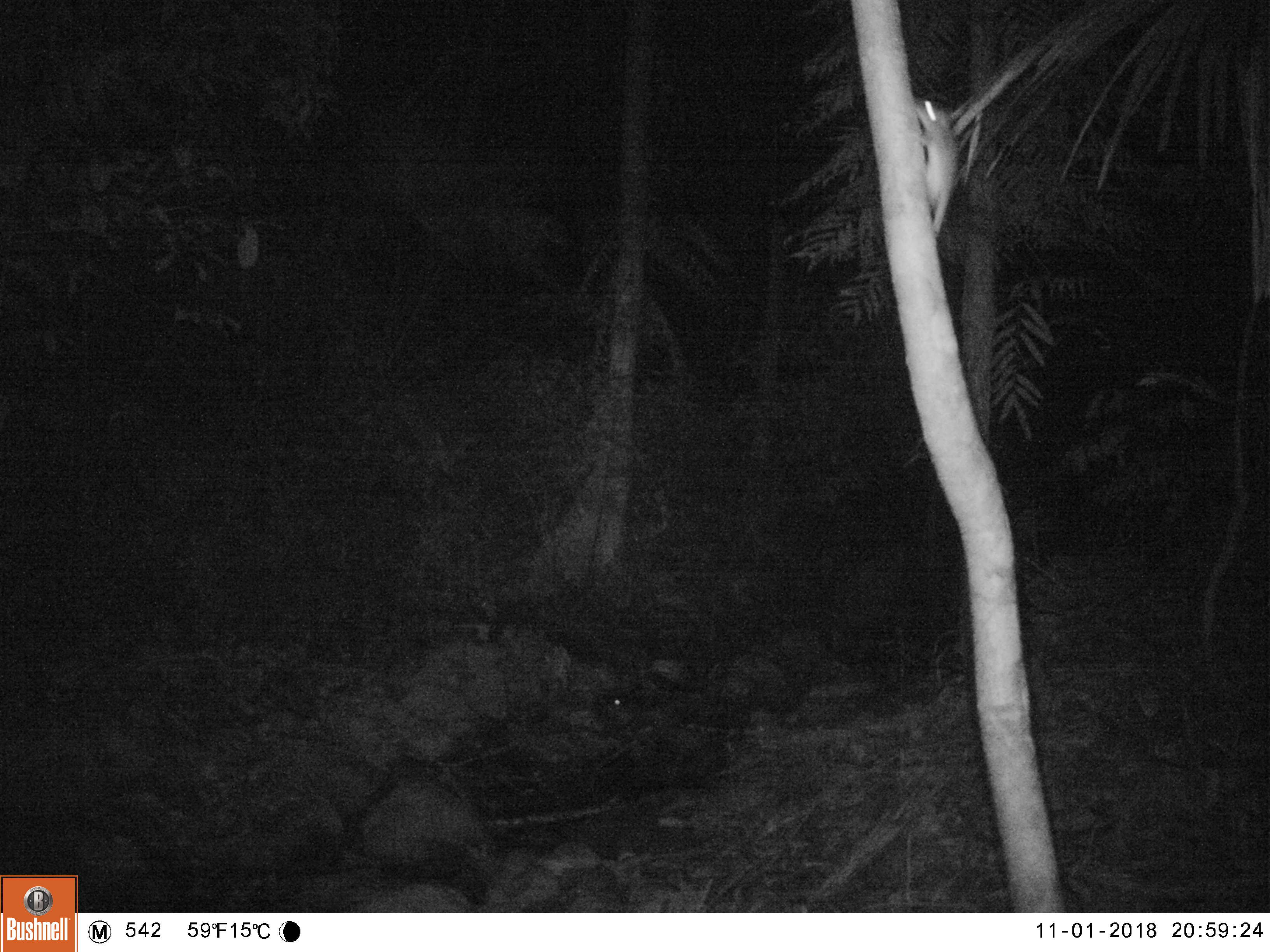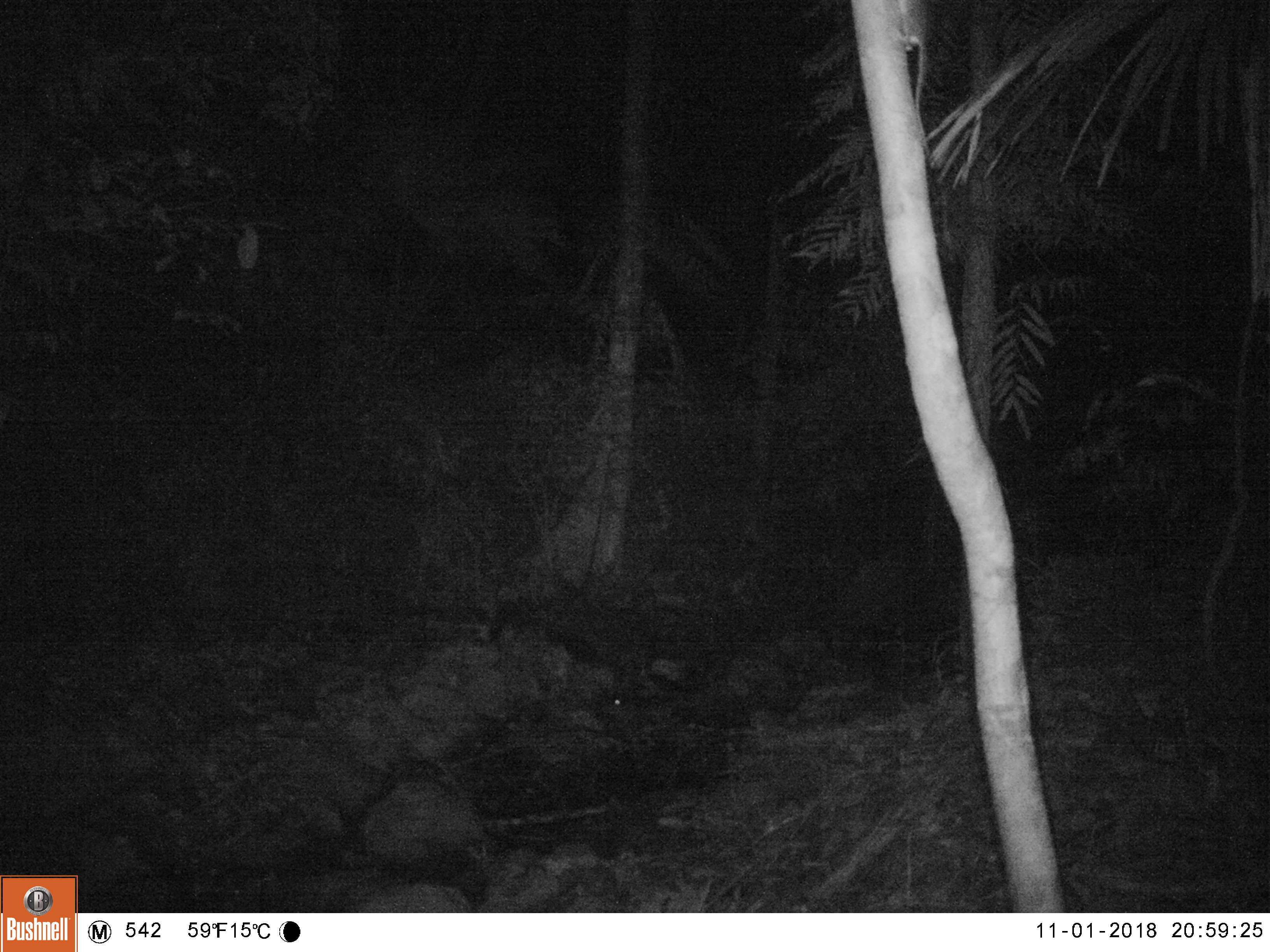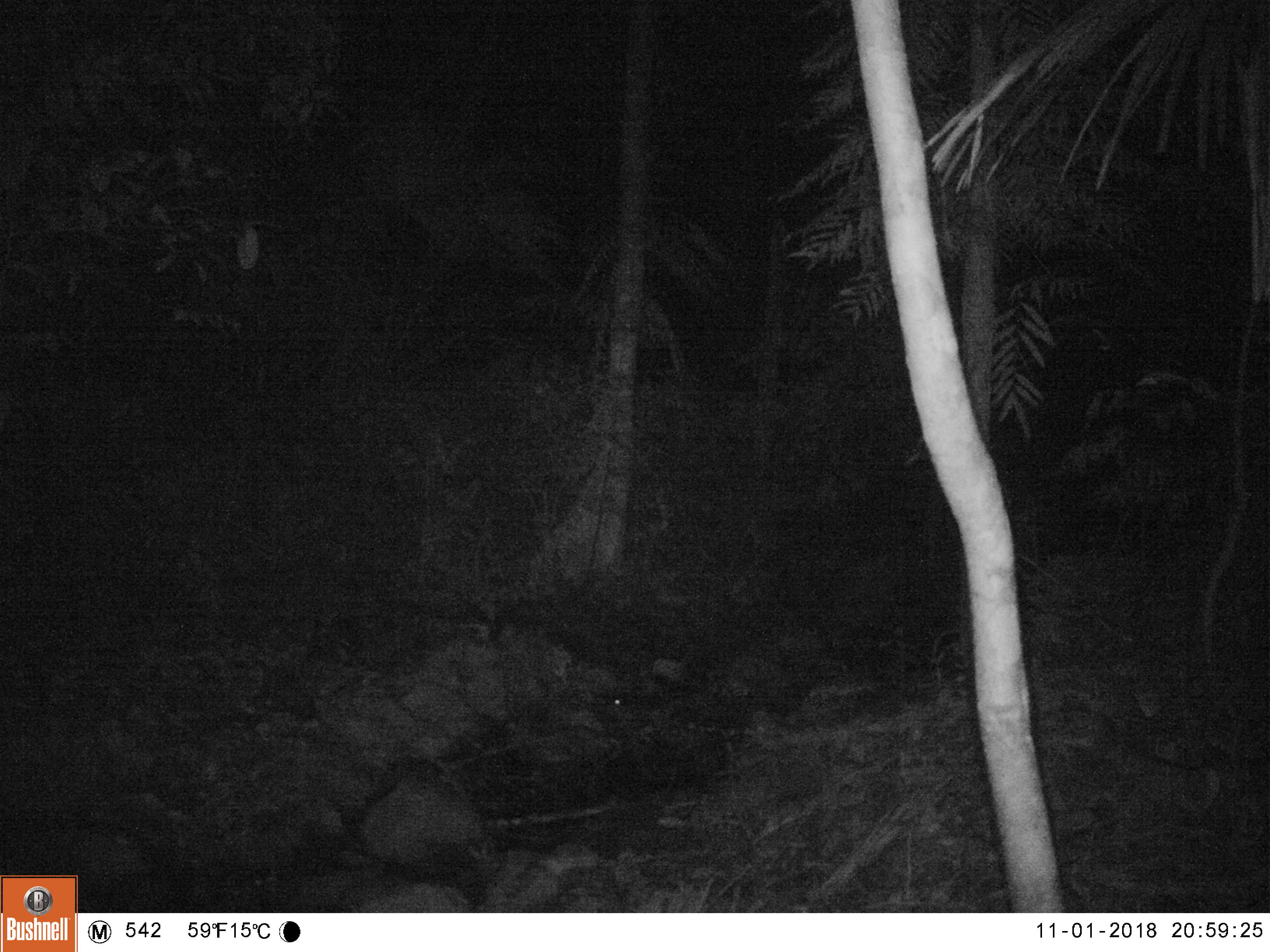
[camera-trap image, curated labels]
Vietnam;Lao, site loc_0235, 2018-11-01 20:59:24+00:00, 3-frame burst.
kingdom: Animalia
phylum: Chordata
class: Mammalia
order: Rodentia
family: Muridae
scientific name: Muridae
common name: old-world mice and rats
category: unidentified murid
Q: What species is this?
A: Unidentified murid (old-world mice and rats) (Muridae).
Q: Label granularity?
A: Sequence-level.